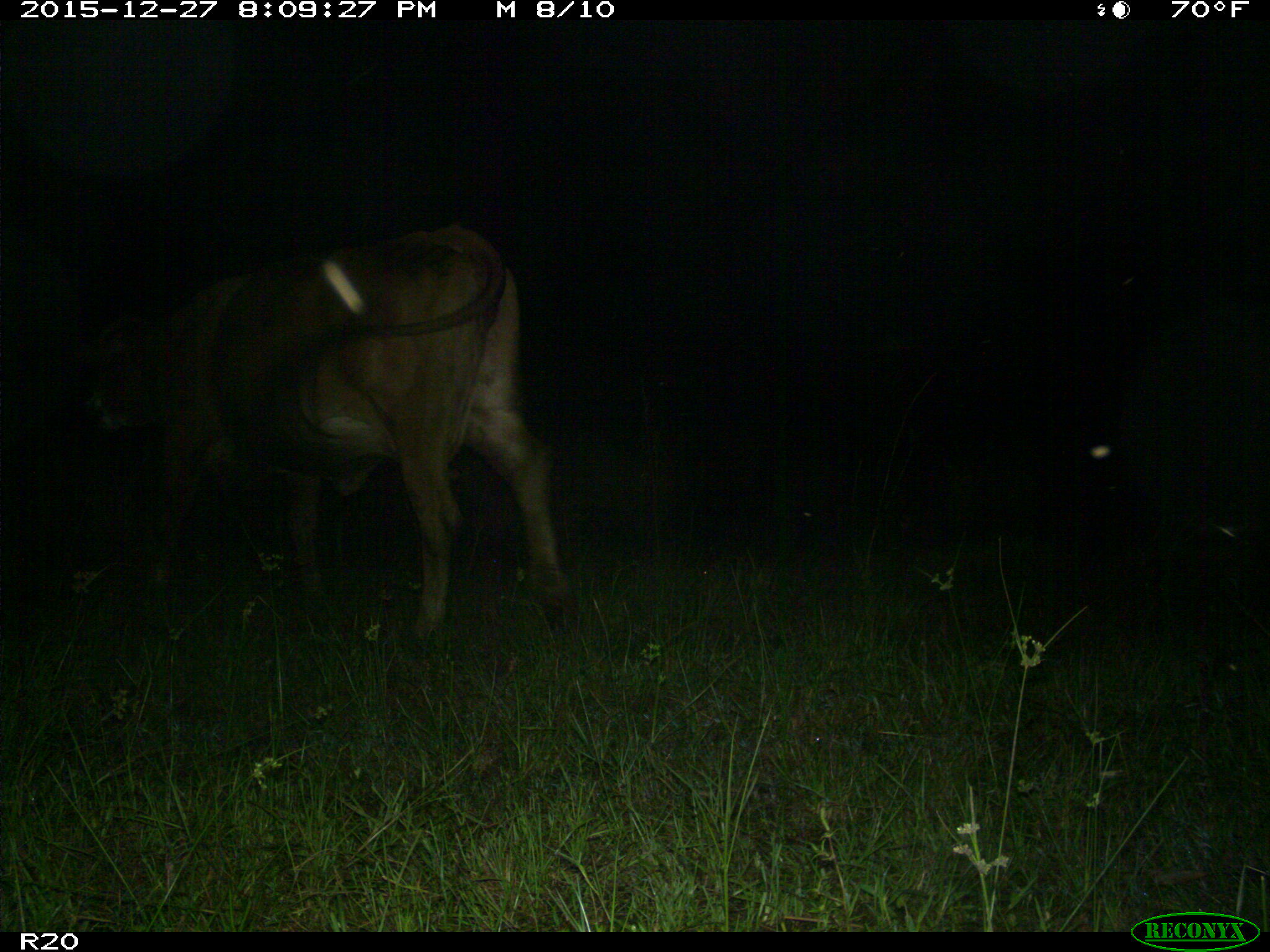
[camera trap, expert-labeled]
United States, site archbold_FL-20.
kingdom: Animalia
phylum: Chordata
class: Mammalia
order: Artiodactyla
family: Bovidae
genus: Bos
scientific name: Bos taurus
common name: domestic cow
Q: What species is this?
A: Bos taurus (domestic cow).